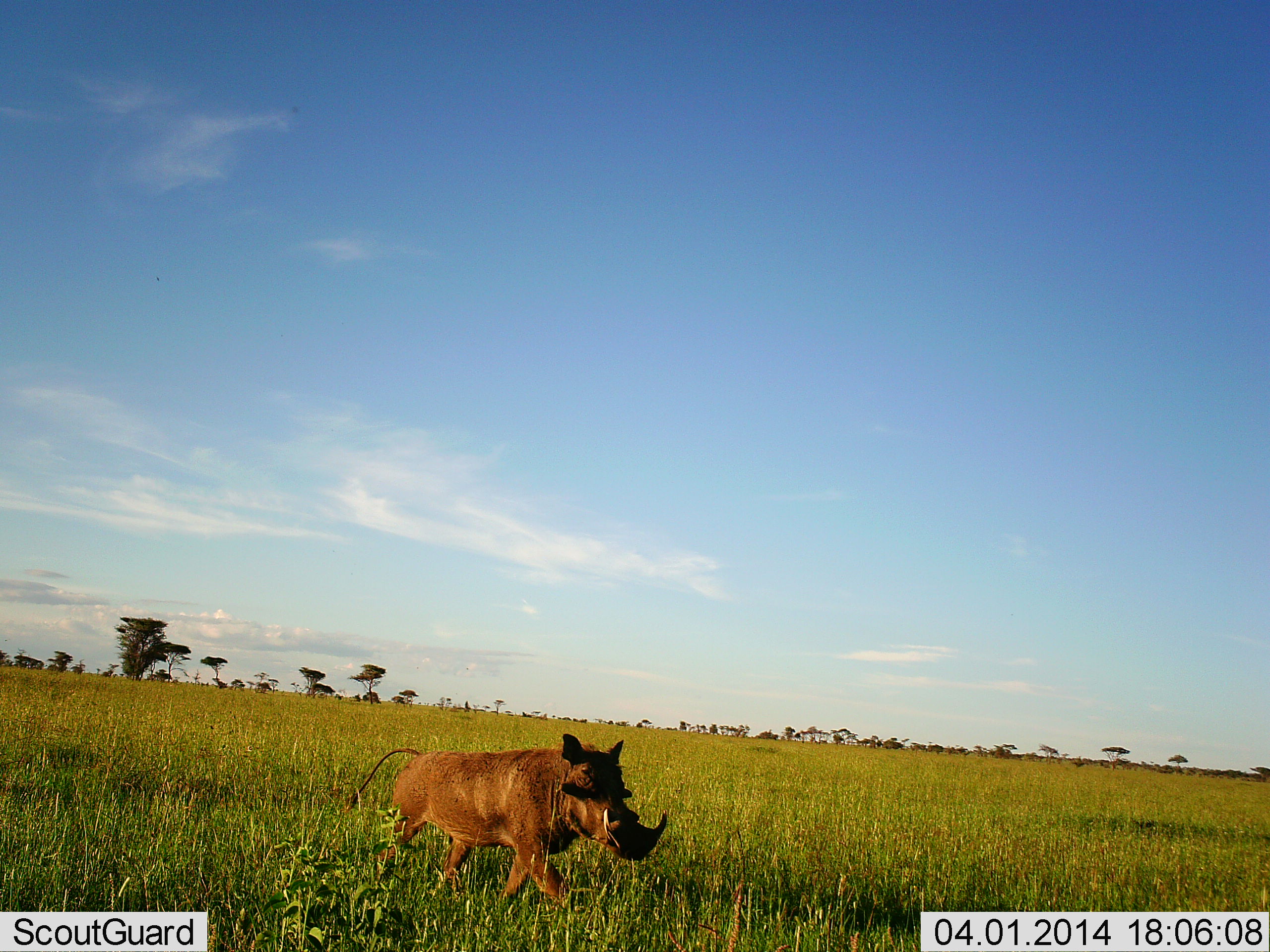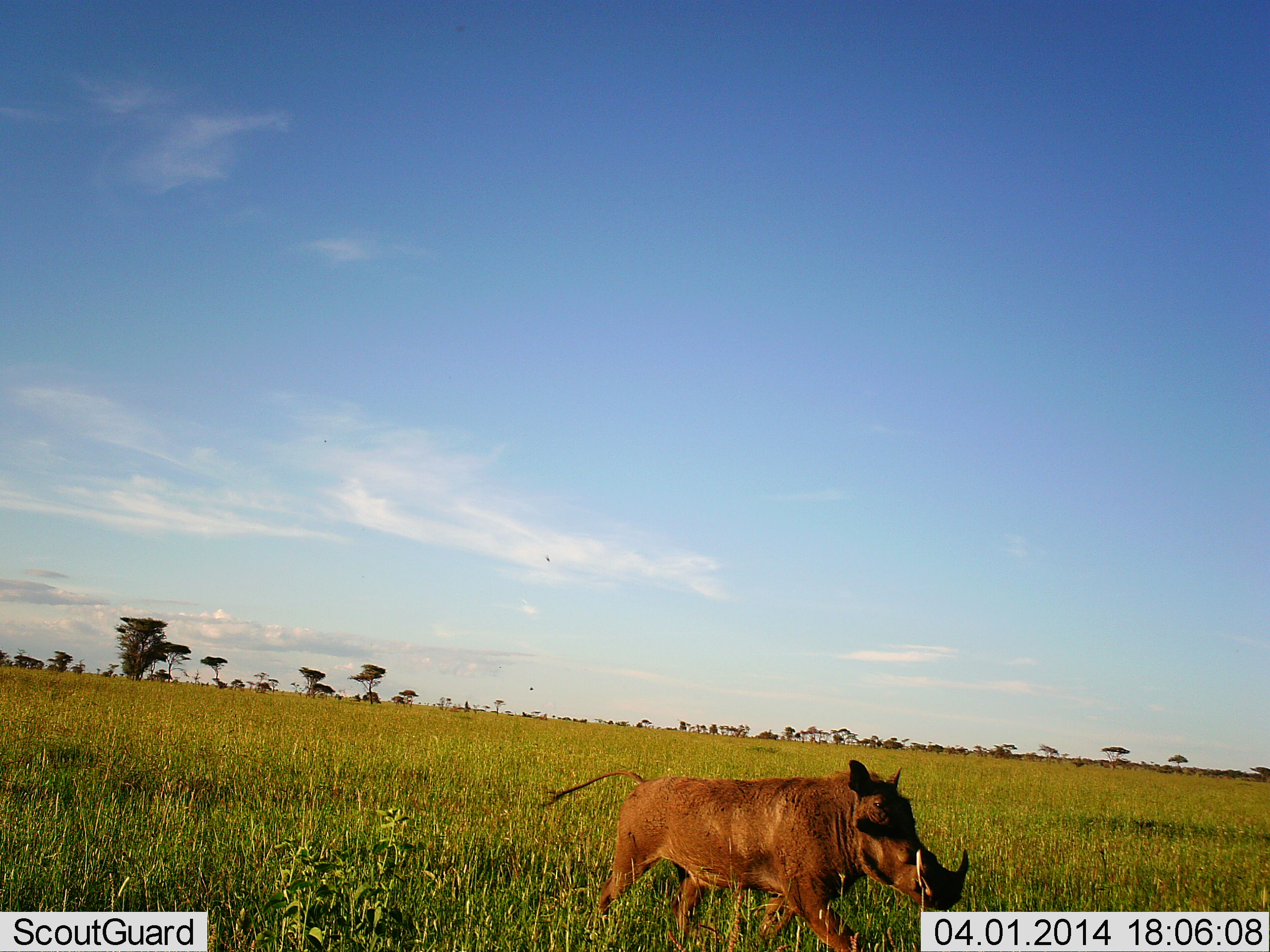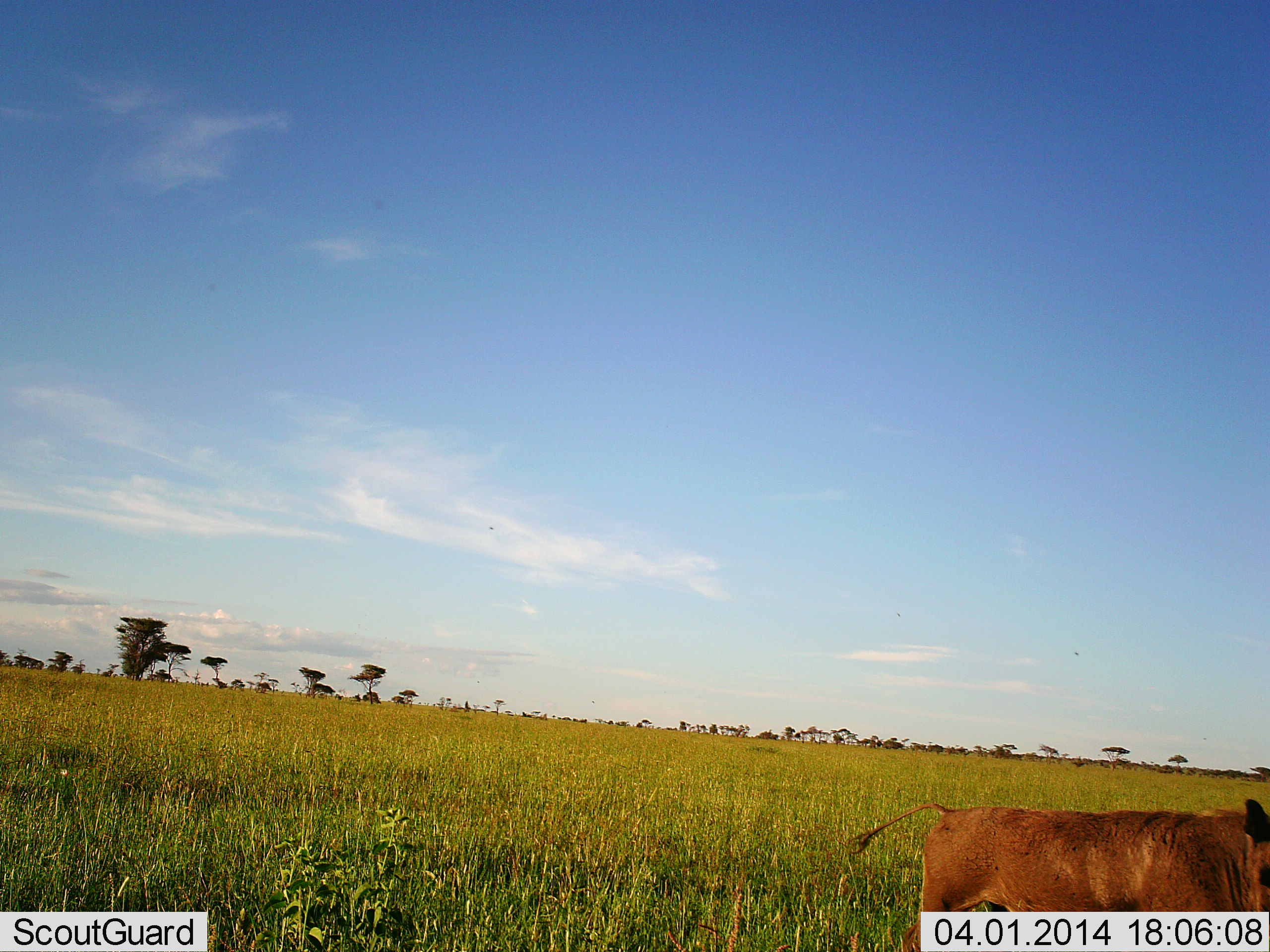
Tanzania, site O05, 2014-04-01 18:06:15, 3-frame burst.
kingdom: Animalia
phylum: Chordata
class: Mammalia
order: Artiodactyla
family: Suidae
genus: Phacochoerus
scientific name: Phacochoerus africanus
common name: warthog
Warthog (Phacochoerus africanus), count 1. Behavior (volunteer vote fractions): standing 0%, resting 0%, moving 100%, interacting 0%. Young present (vote fraction): 0%. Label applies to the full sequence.